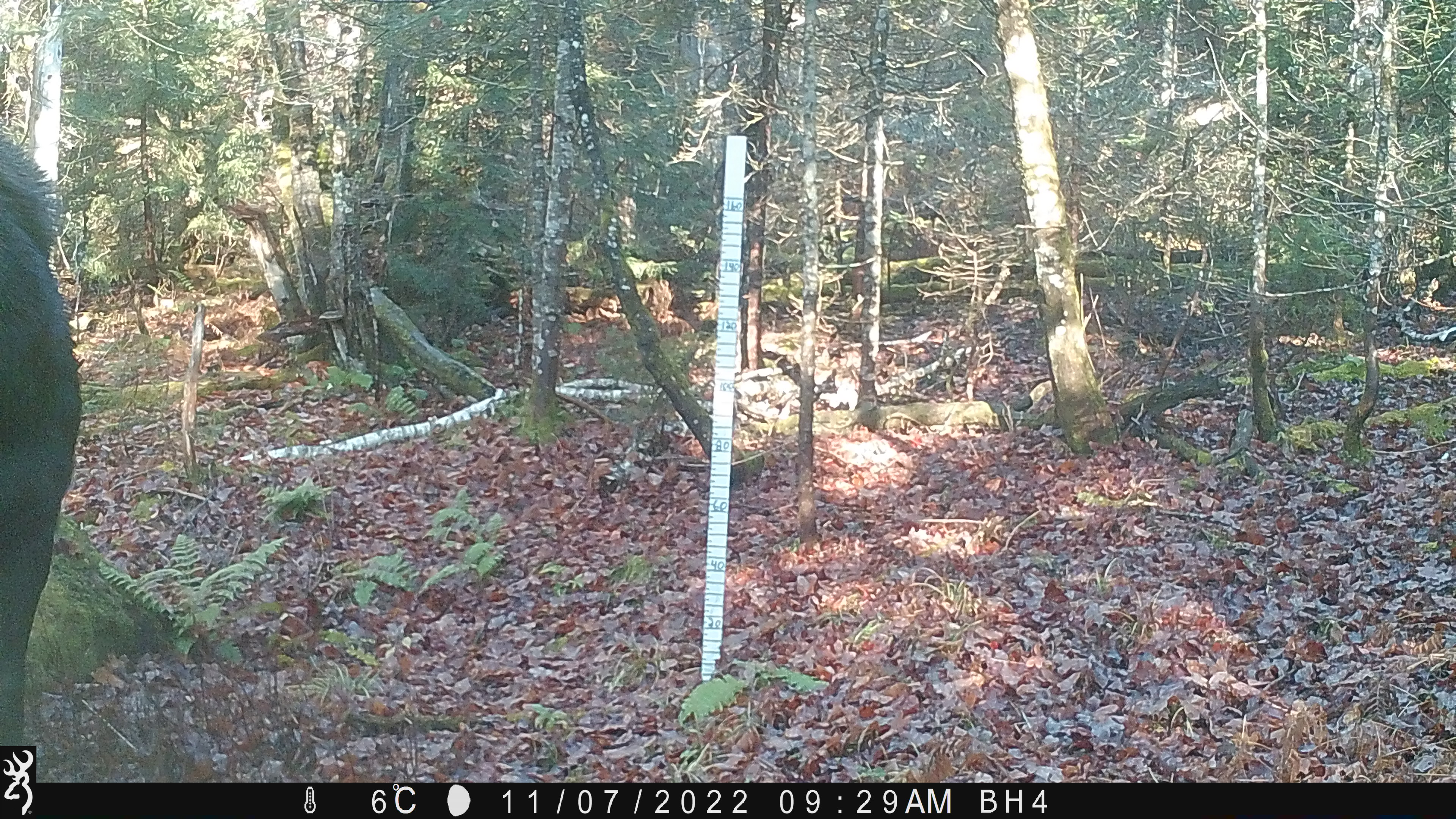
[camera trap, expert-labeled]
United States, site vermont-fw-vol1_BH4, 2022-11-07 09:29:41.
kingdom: Animalia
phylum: Chordata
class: Mammalia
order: Artiodactyla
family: Cervidae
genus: Alces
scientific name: Alces alces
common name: moose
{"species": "moose (Alces alces)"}